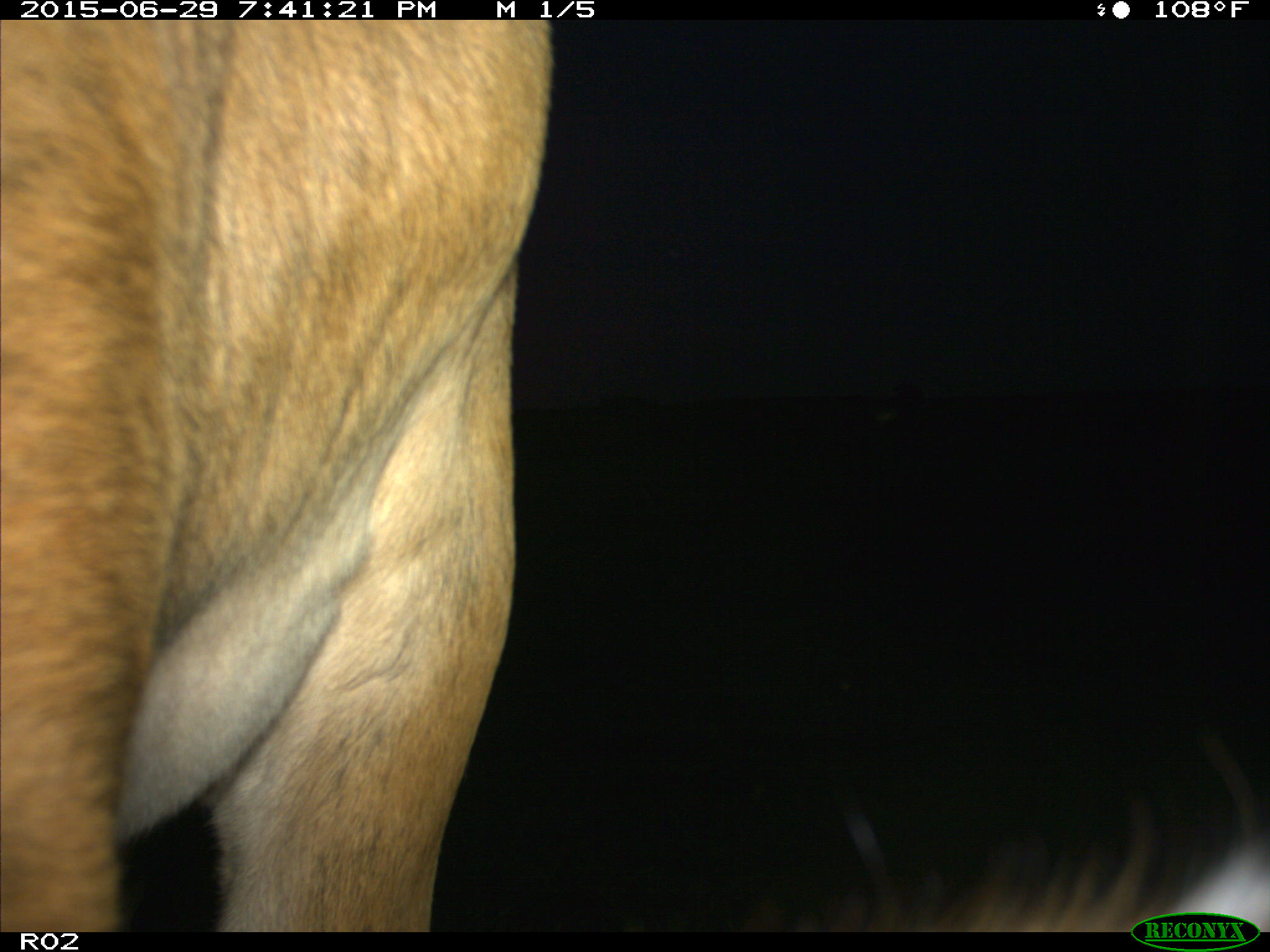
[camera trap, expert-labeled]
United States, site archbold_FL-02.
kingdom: Animalia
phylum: Chordata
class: Mammalia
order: Artiodactyla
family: Bovidae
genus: Bos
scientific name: Bos taurus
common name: domestic cow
Bos taurus (domestic cow).